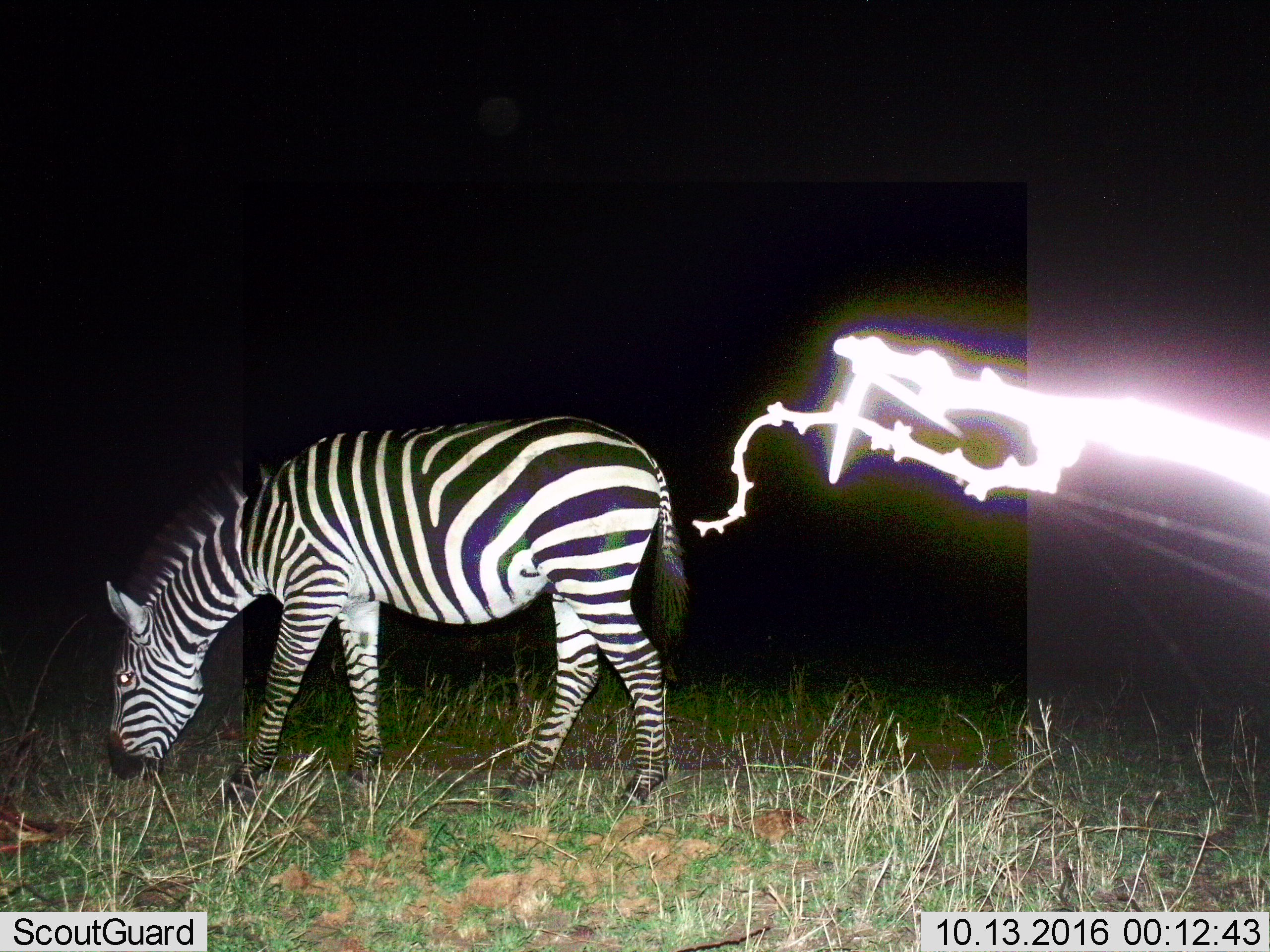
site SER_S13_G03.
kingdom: Animalia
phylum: Chordata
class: Mammalia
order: Perissodactyla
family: Equidae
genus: Equus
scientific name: Equus quagga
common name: plains zebra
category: zebraplains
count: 1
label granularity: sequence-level